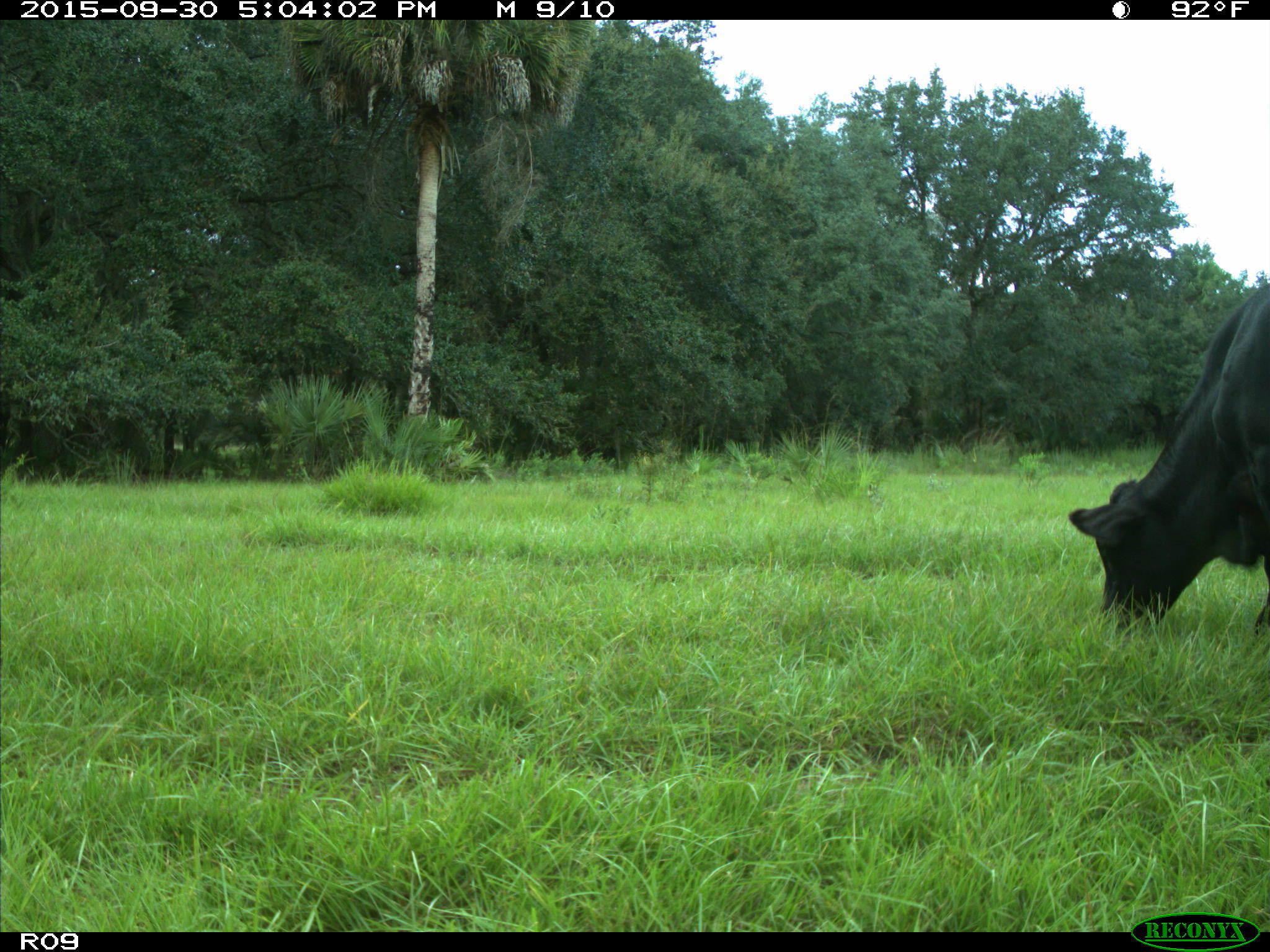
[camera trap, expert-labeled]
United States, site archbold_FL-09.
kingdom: Animalia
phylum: Chordata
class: Mammalia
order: Artiodactyla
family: Bovidae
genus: Bos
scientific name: Bos taurus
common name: domestic cow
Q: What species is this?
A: Bos taurus (domestic cow).